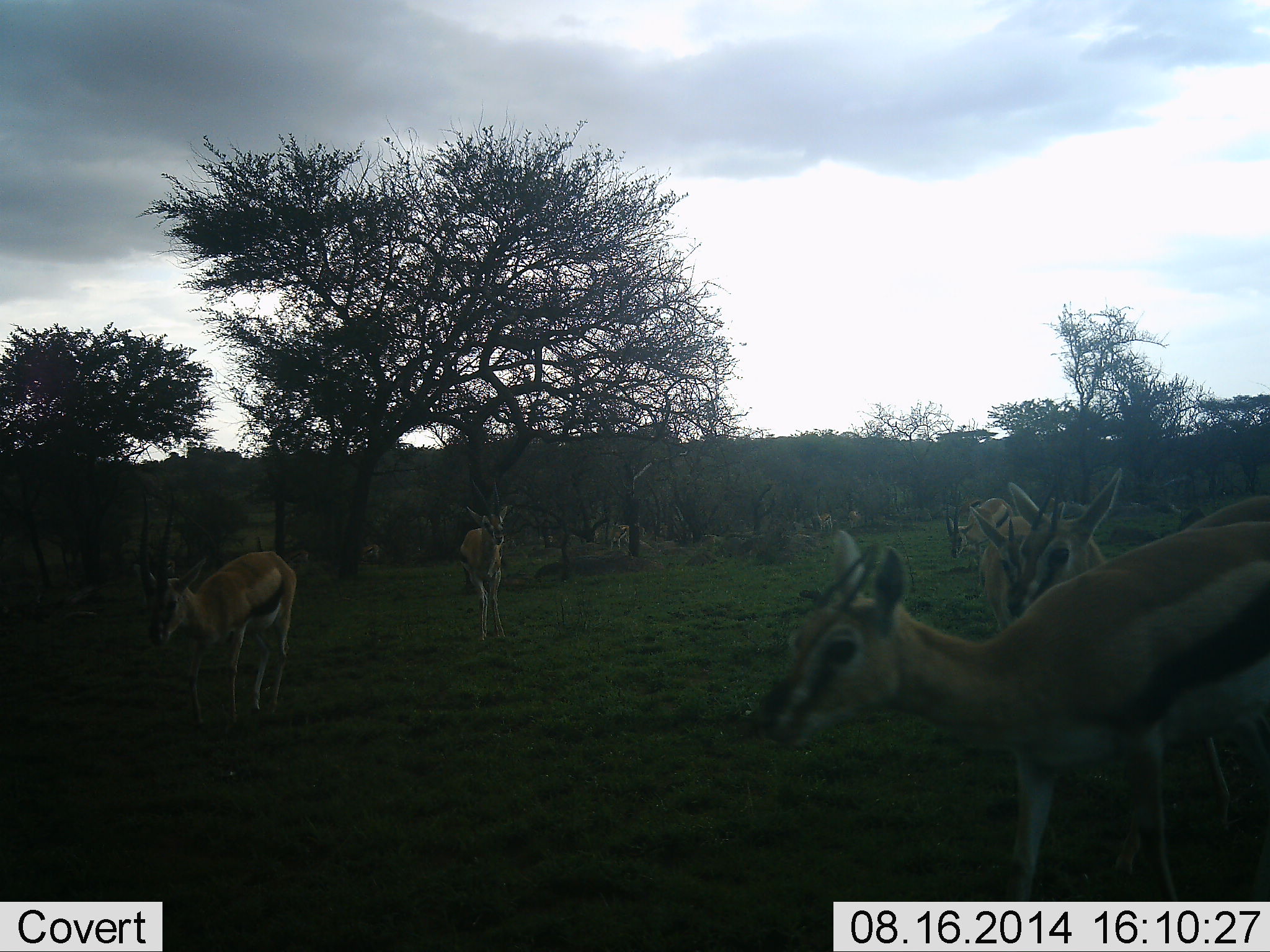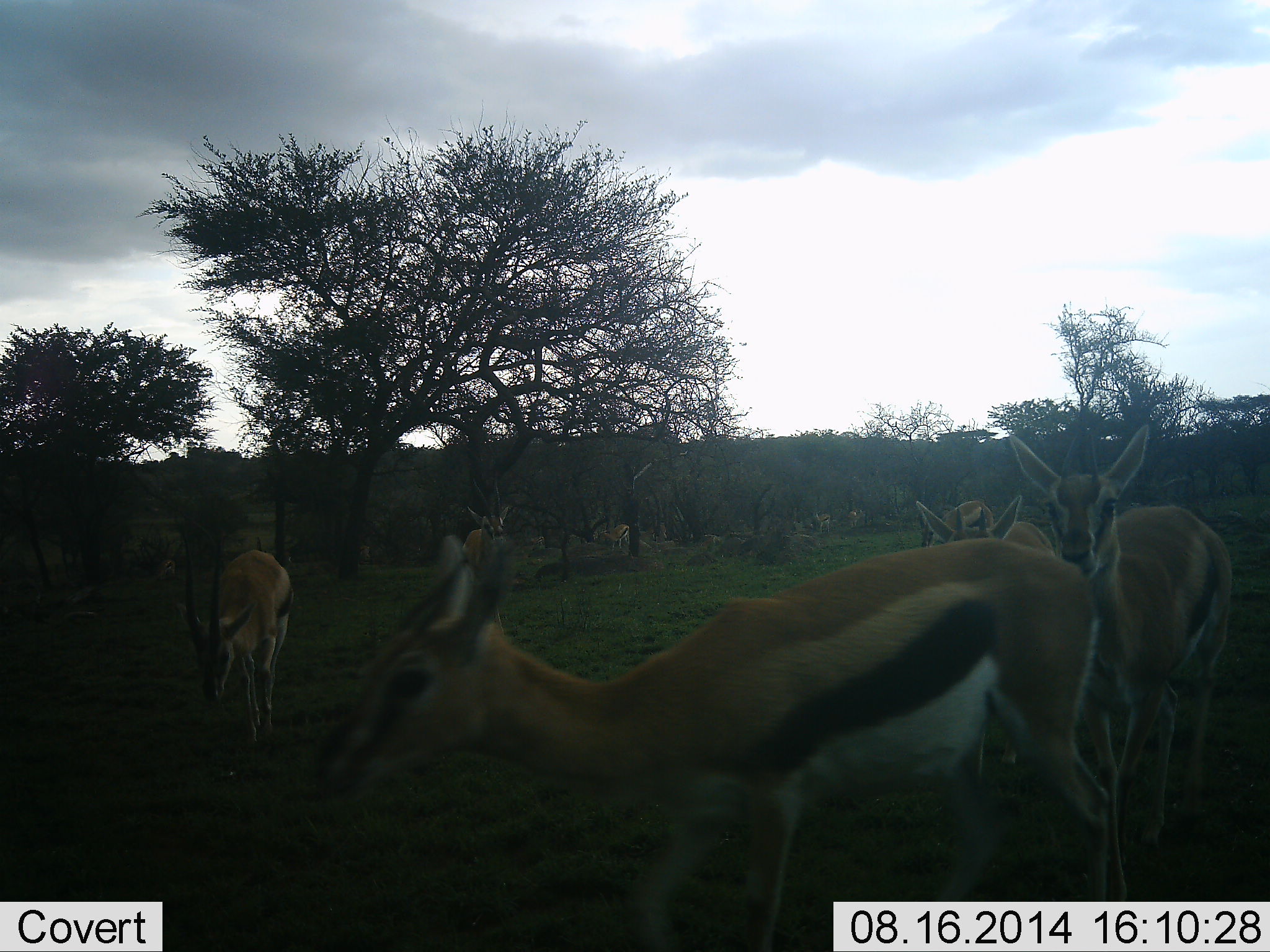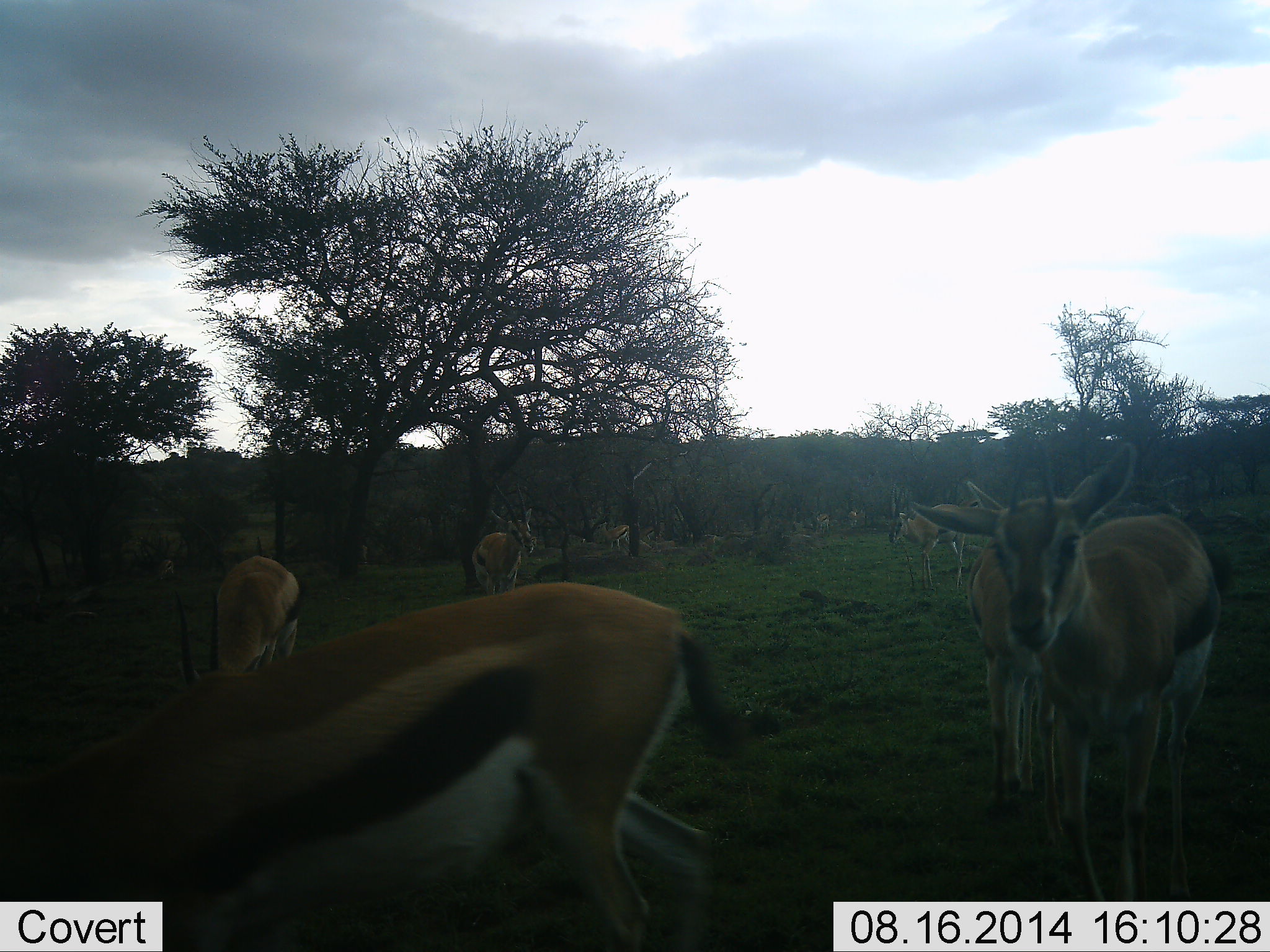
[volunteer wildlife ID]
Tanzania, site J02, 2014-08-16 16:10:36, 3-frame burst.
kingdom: Animalia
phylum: Chordata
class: Mammalia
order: Artiodactyla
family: Bovidae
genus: Eudorcas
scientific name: Eudorcas thomsonii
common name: thomson's gazelle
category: gazellethomsons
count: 7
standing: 30%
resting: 0%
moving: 80%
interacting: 0%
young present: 20%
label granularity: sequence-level